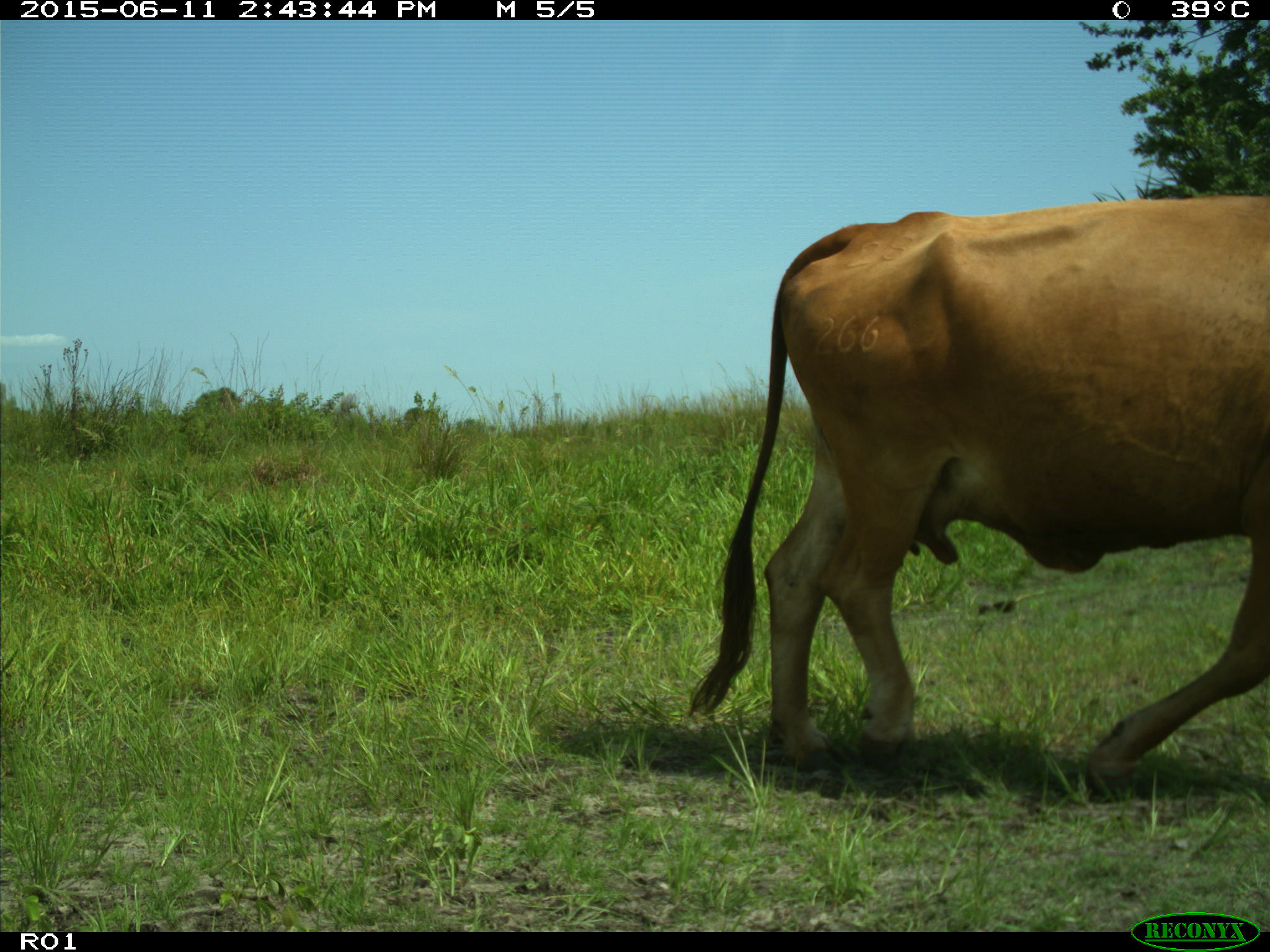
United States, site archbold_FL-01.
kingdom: Animalia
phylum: Chordata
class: Mammalia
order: Artiodactyla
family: Bovidae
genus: Bos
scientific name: Bos taurus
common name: domestic cow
Bos taurus (domestic cow).